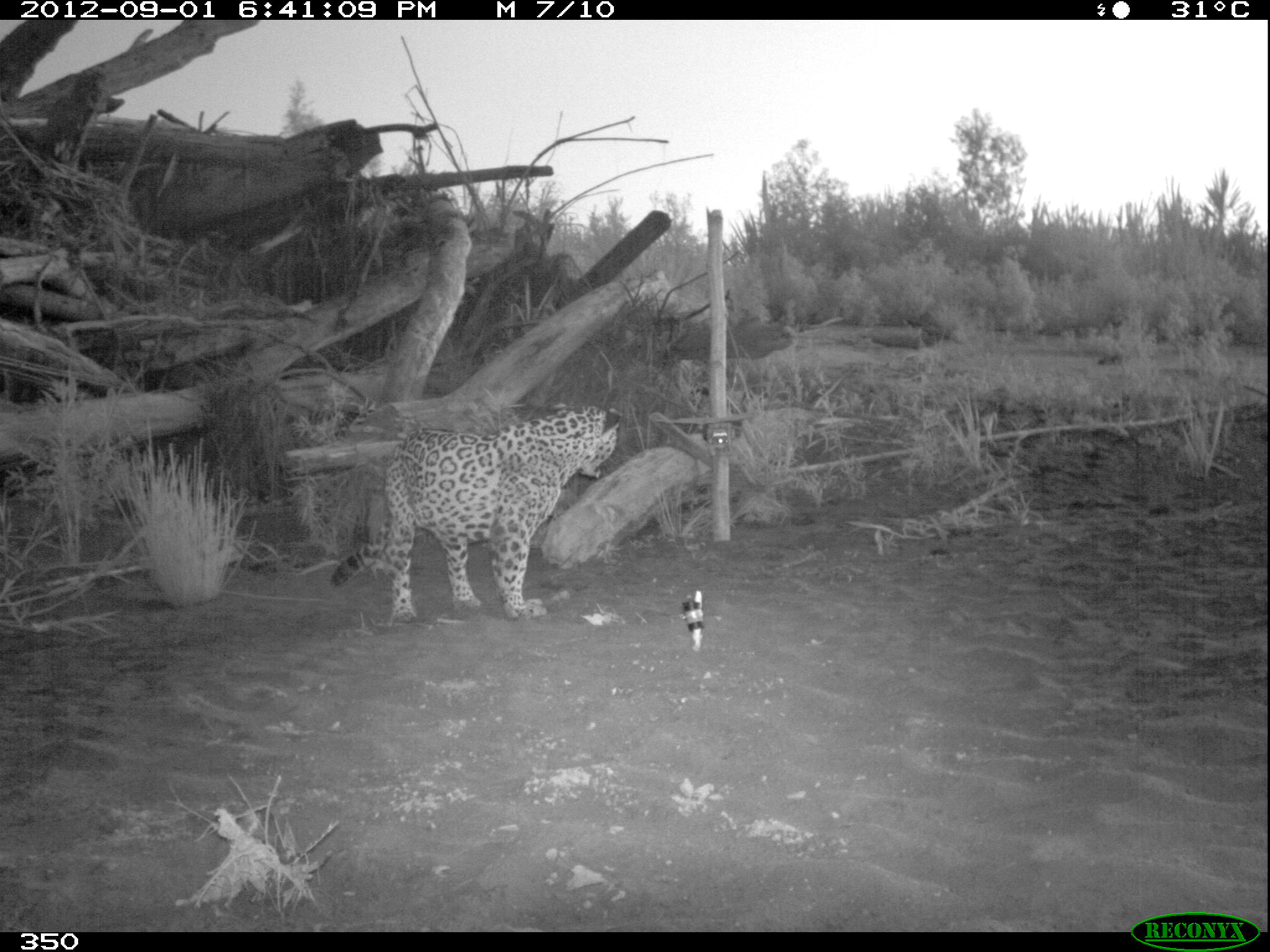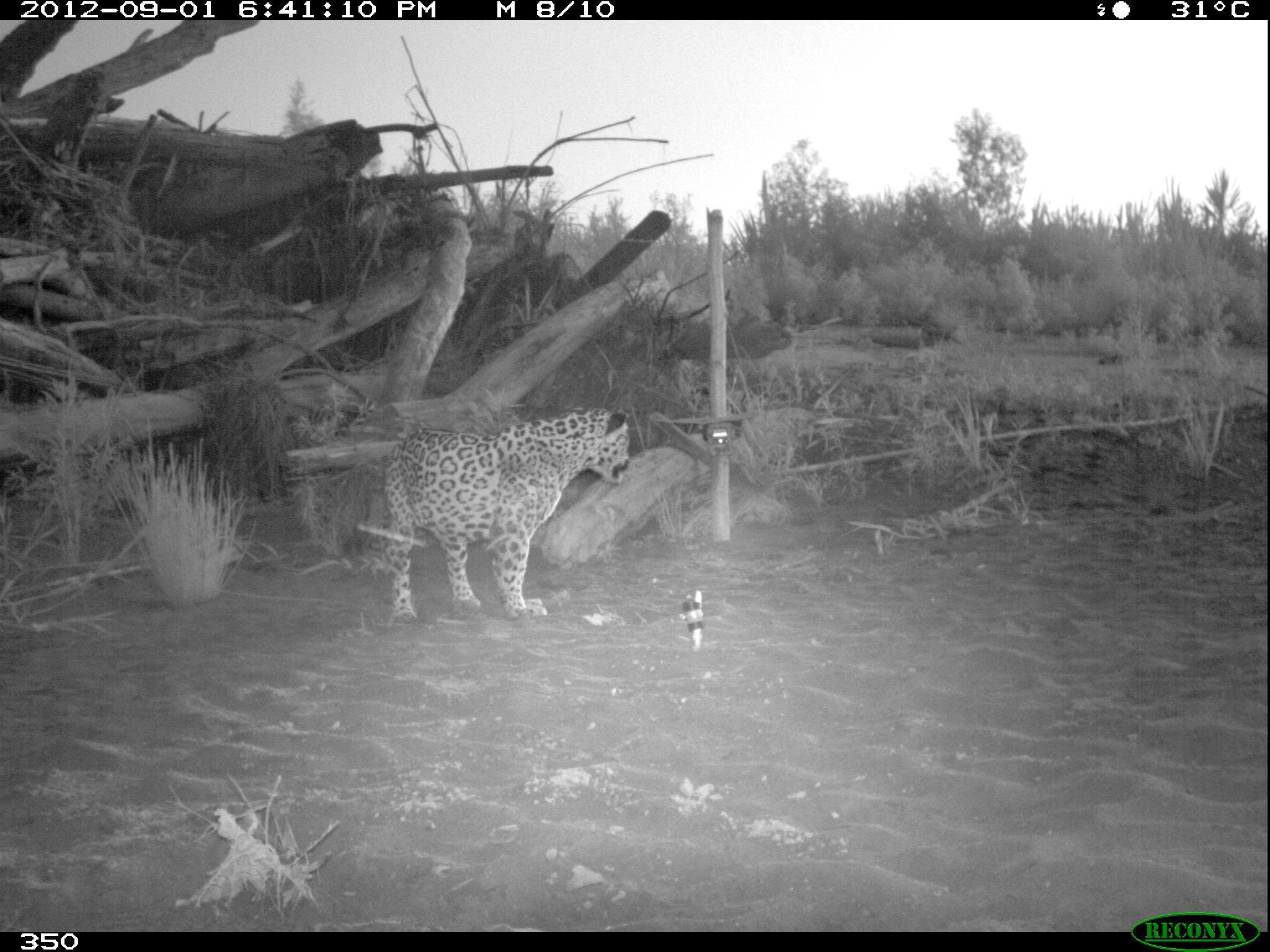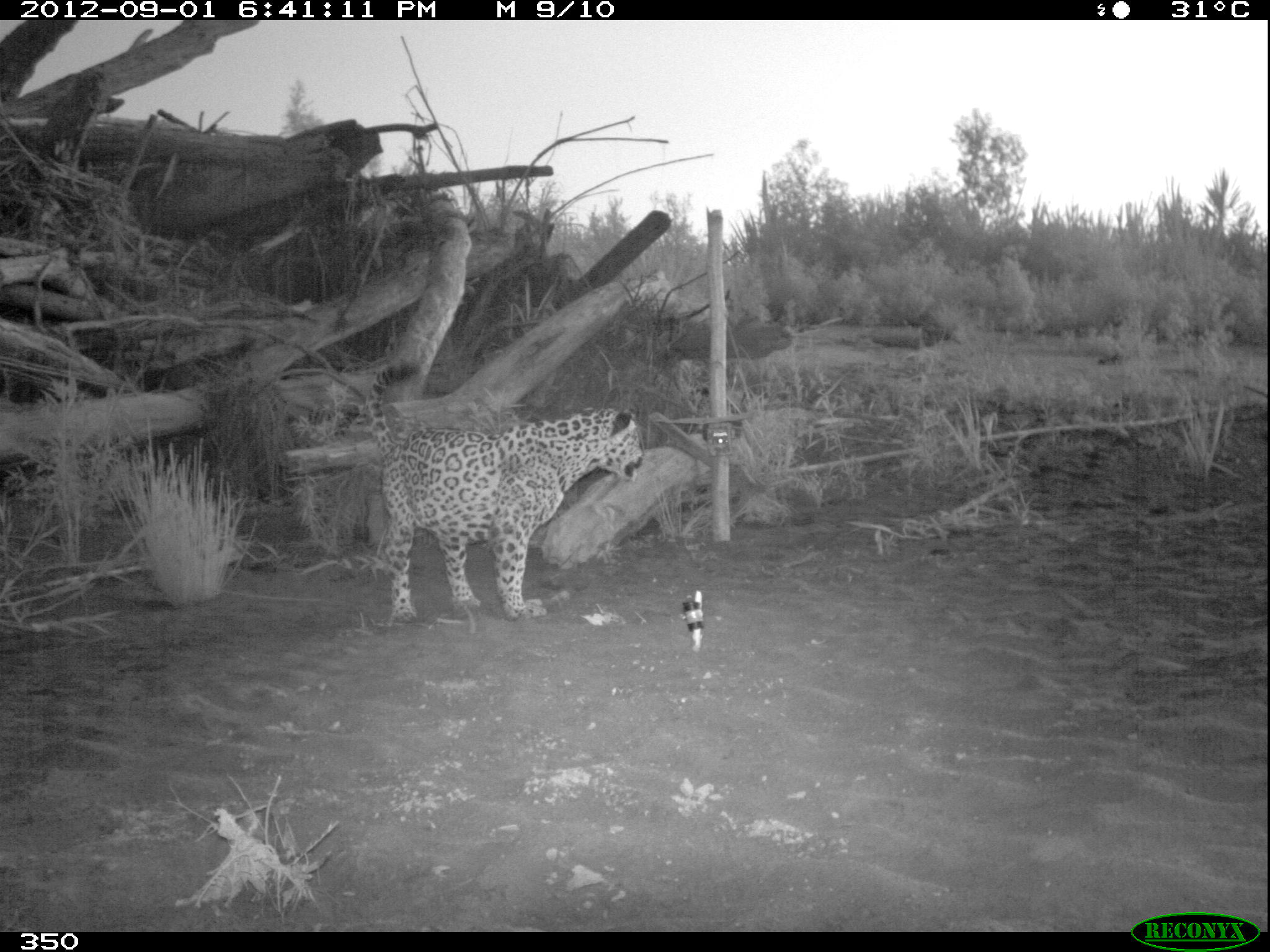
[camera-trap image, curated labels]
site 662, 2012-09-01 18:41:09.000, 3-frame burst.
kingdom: Animalia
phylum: Chordata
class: Mammalia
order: Carnivora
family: Felidae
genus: Panthera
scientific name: Panthera onca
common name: jaguar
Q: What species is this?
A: Panthera onca (jaguar).